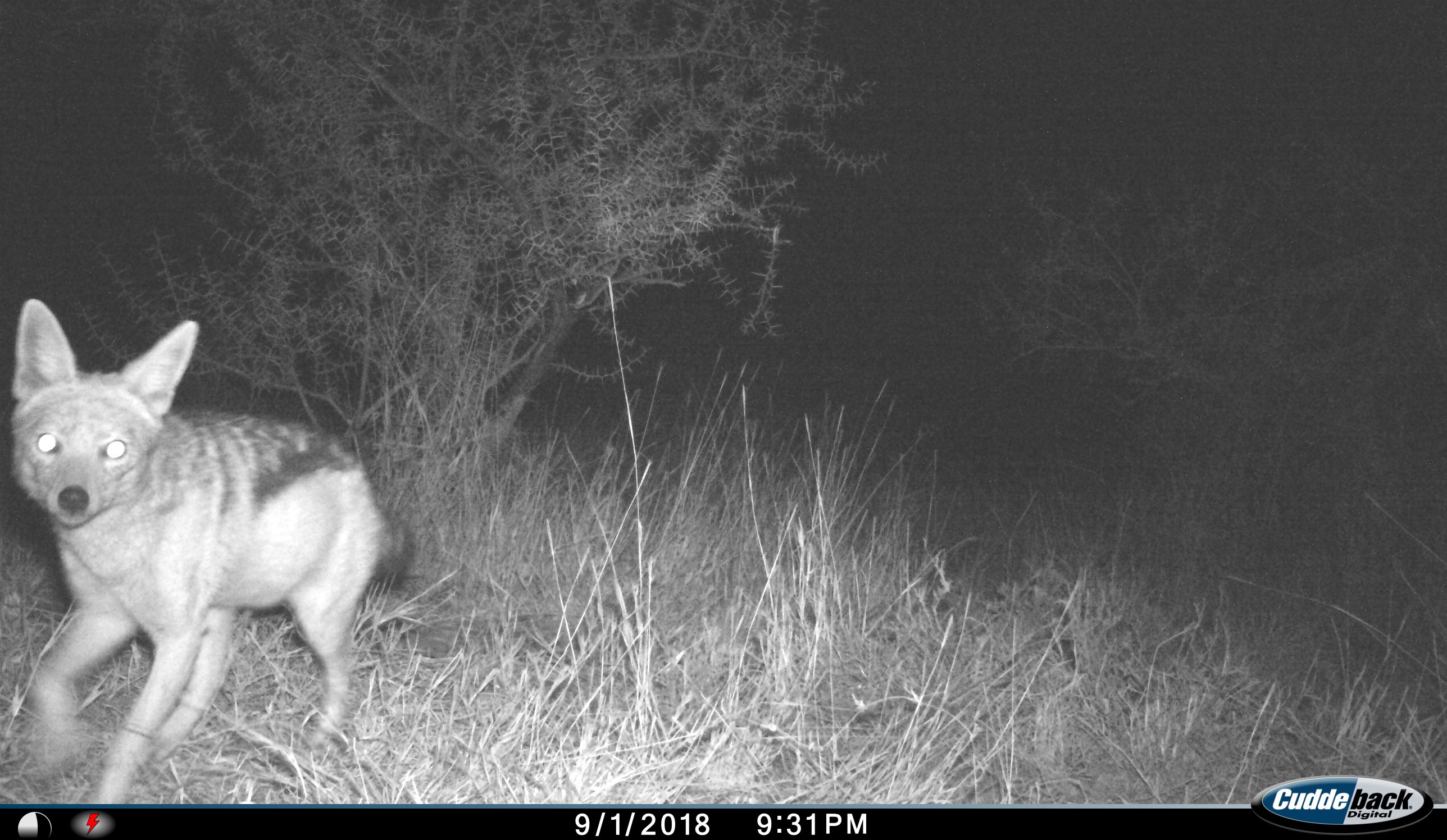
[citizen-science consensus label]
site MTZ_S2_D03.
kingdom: Animalia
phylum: Chordata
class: Mammalia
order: Carnivora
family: Canidae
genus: Lupulella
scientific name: Lupulella mesomelas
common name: black-backed jackal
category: jackalblackbacked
Jackalblackbacked (black-backed jackal) (Lupulella mesomelas), count 1. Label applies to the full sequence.